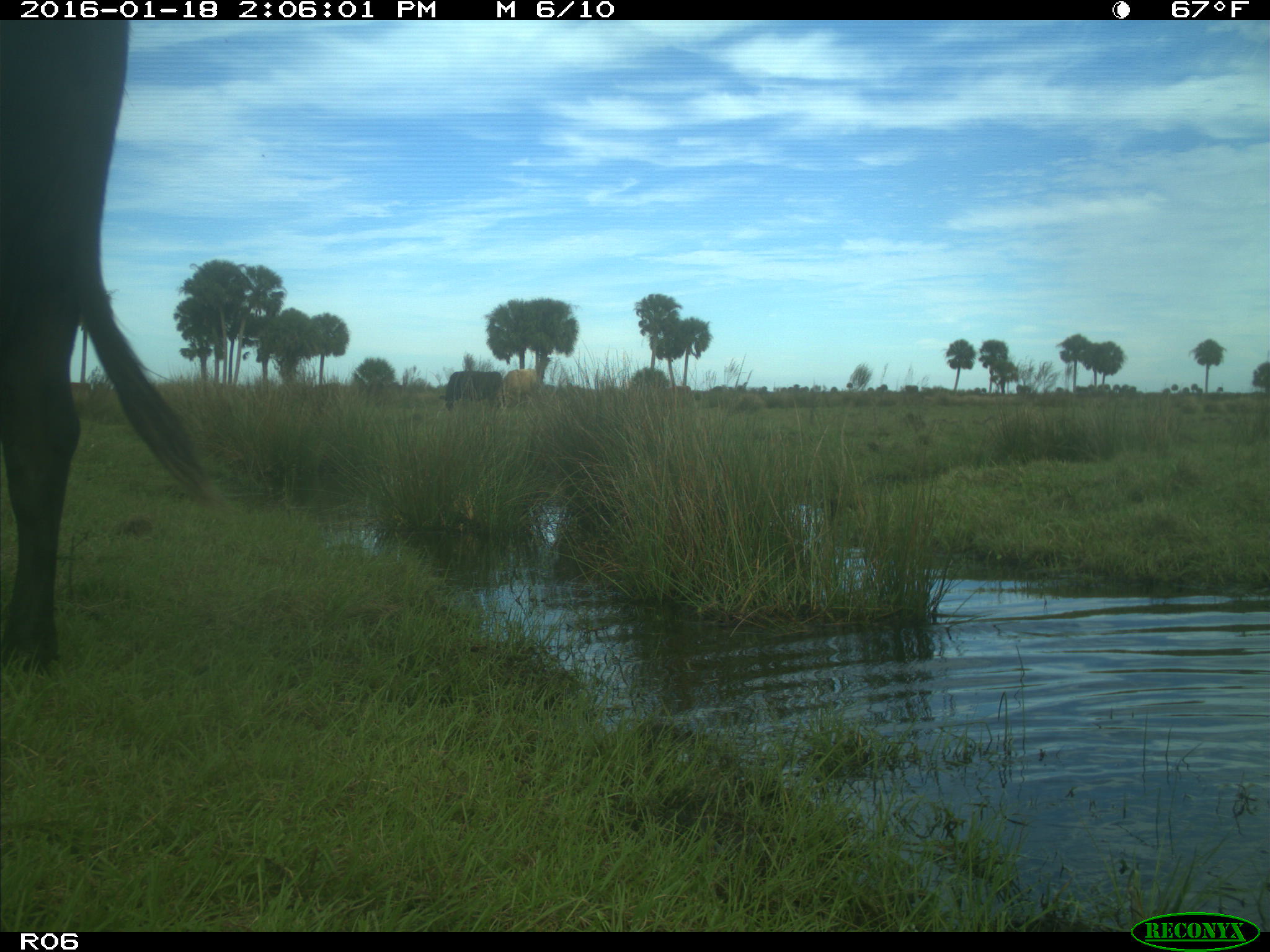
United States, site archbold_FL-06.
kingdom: Animalia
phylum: Chordata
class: Mammalia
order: Artiodactyla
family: Bovidae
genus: Bos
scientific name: Bos taurus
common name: domestic cow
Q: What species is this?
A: Bos taurus (domestic cow).